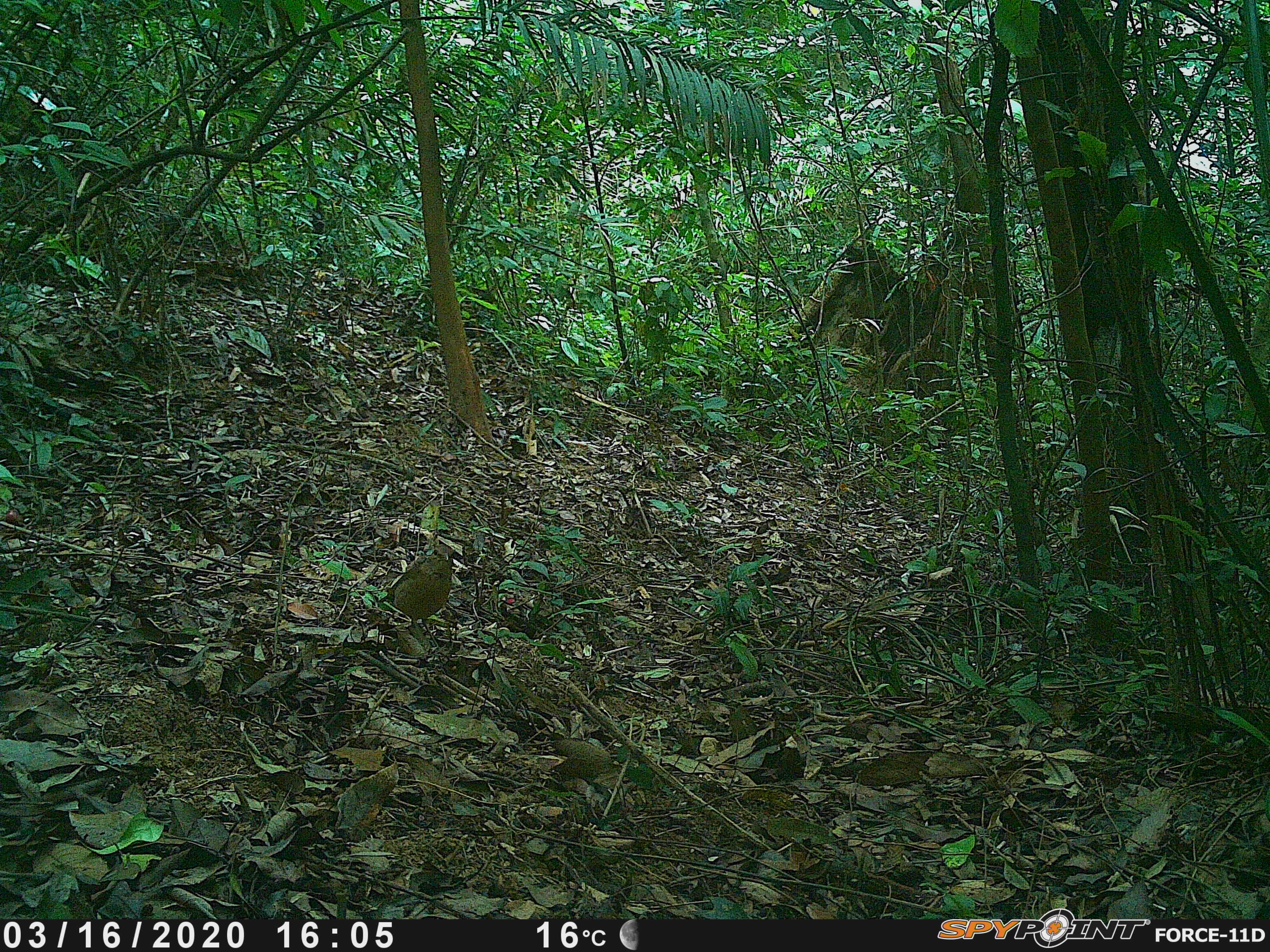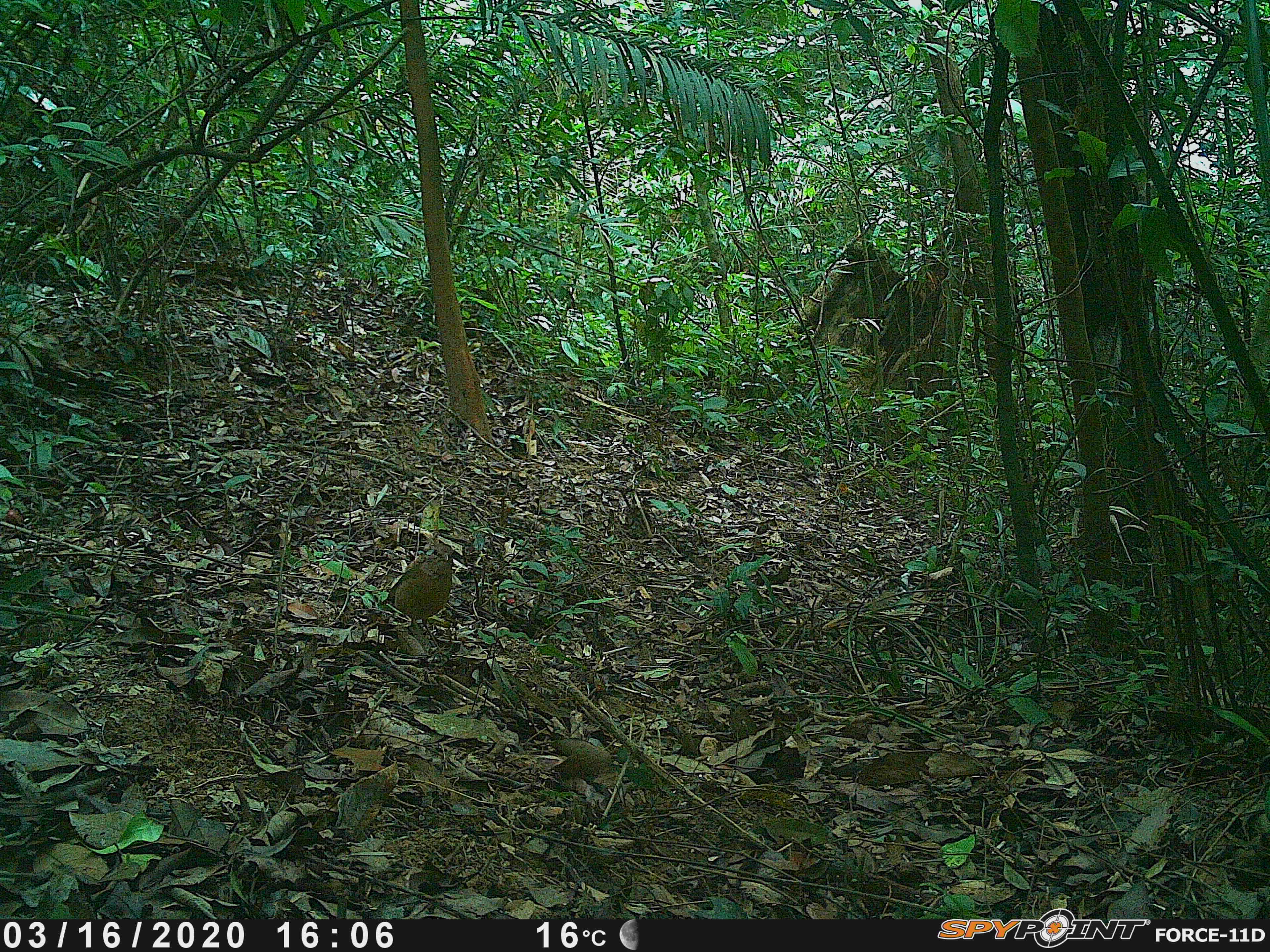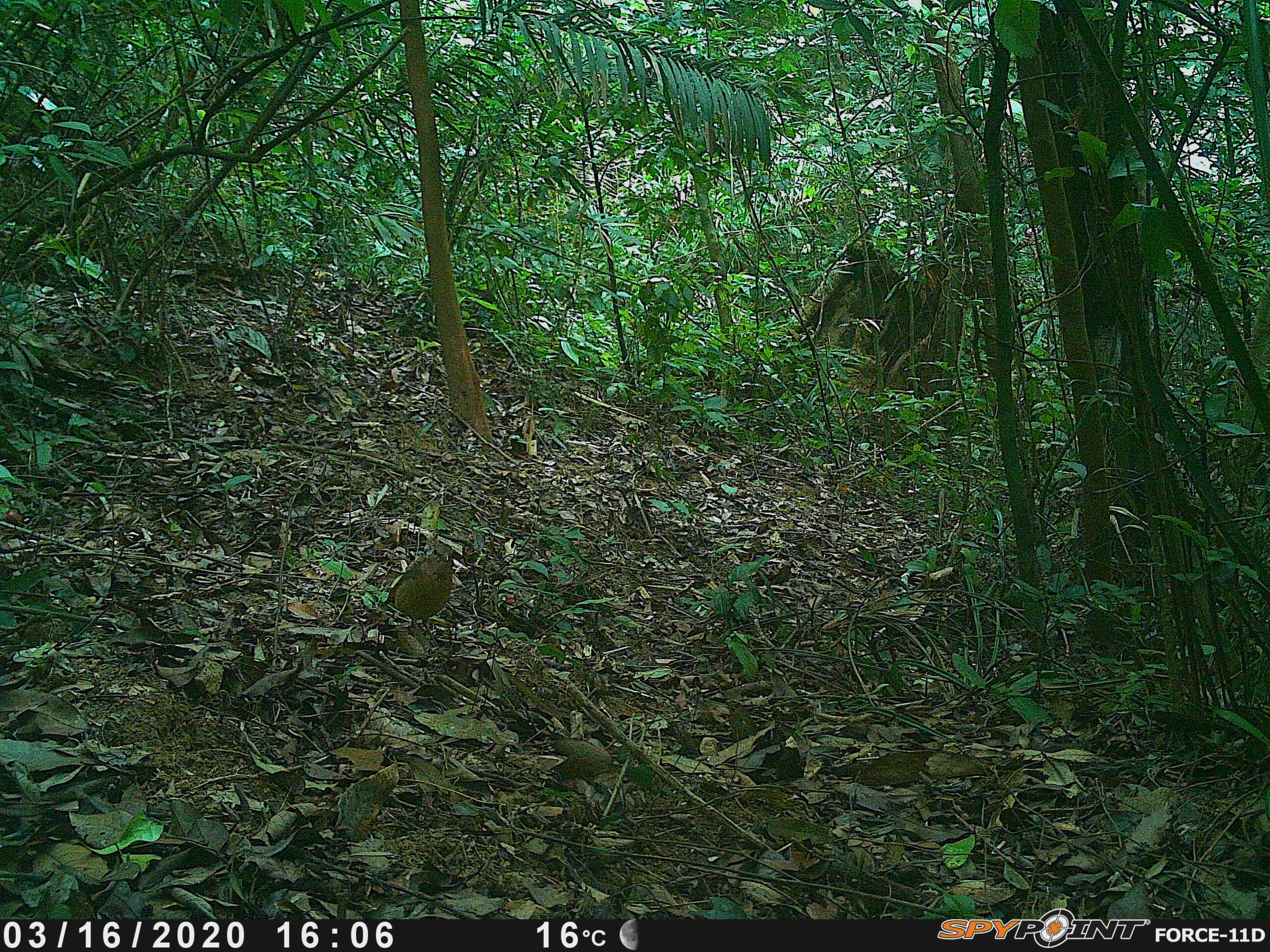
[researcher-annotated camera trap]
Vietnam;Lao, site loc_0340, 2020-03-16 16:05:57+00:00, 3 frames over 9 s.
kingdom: Animalia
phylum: Chordata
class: Aves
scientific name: Aves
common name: bird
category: unidentified bird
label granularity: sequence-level